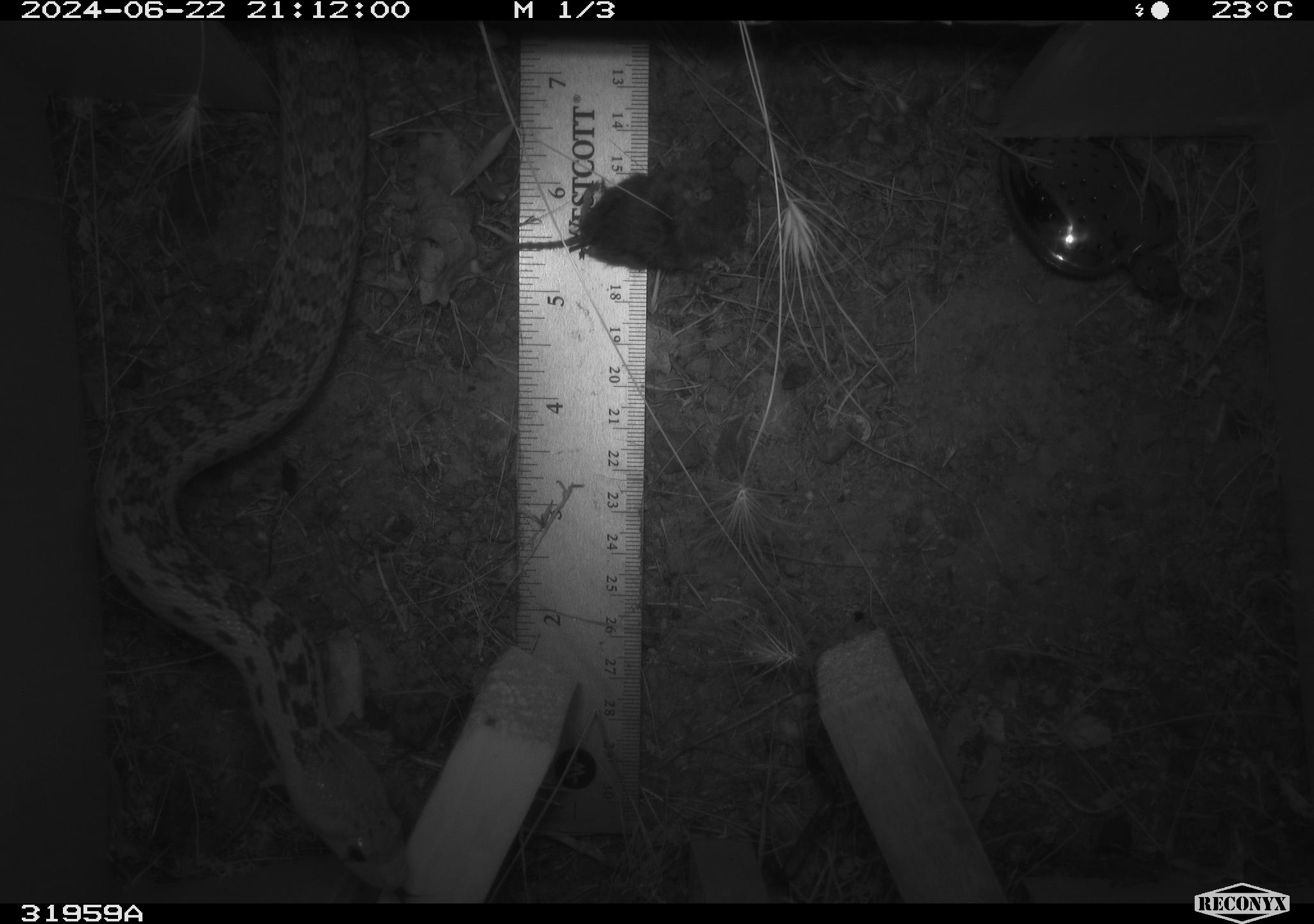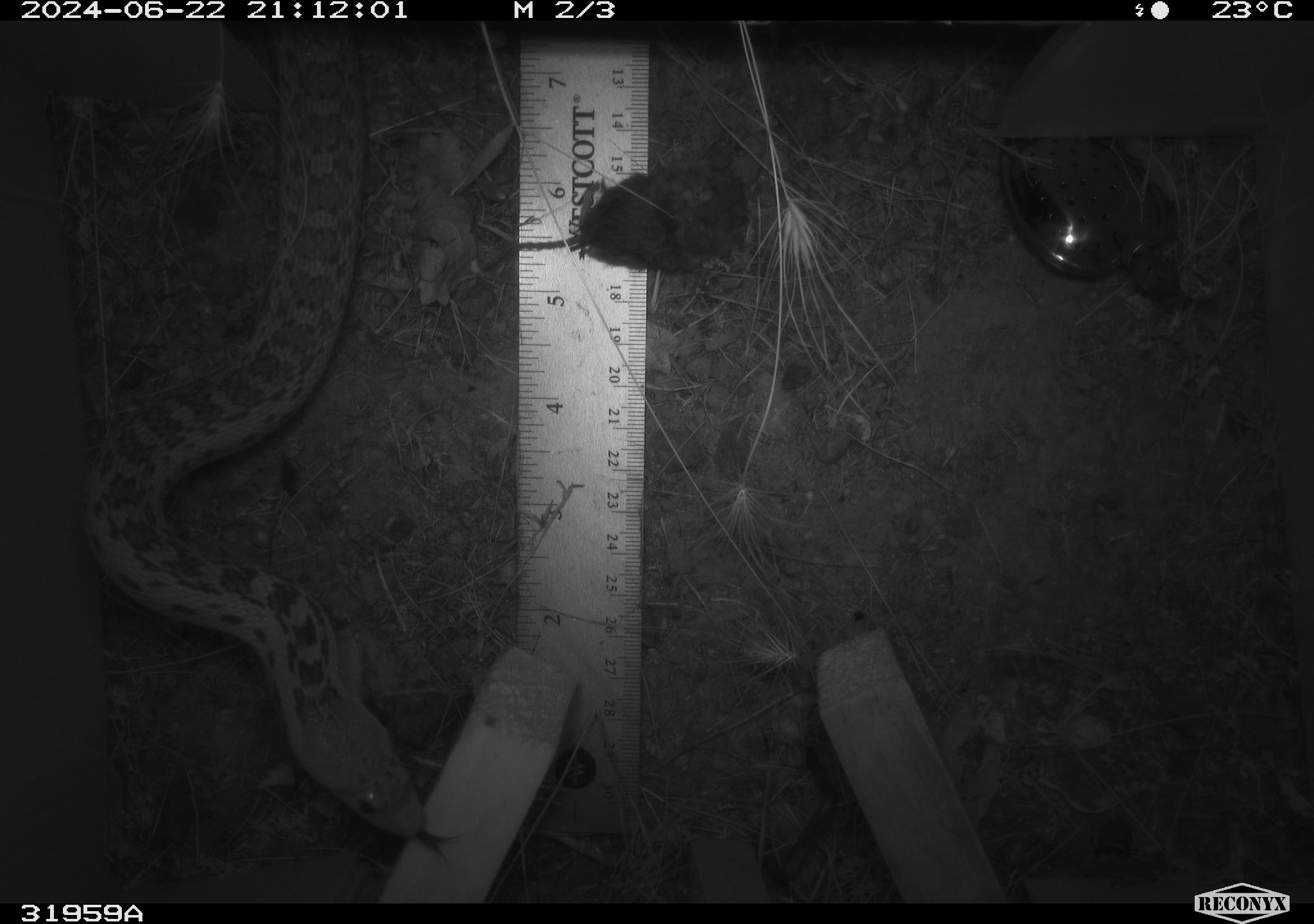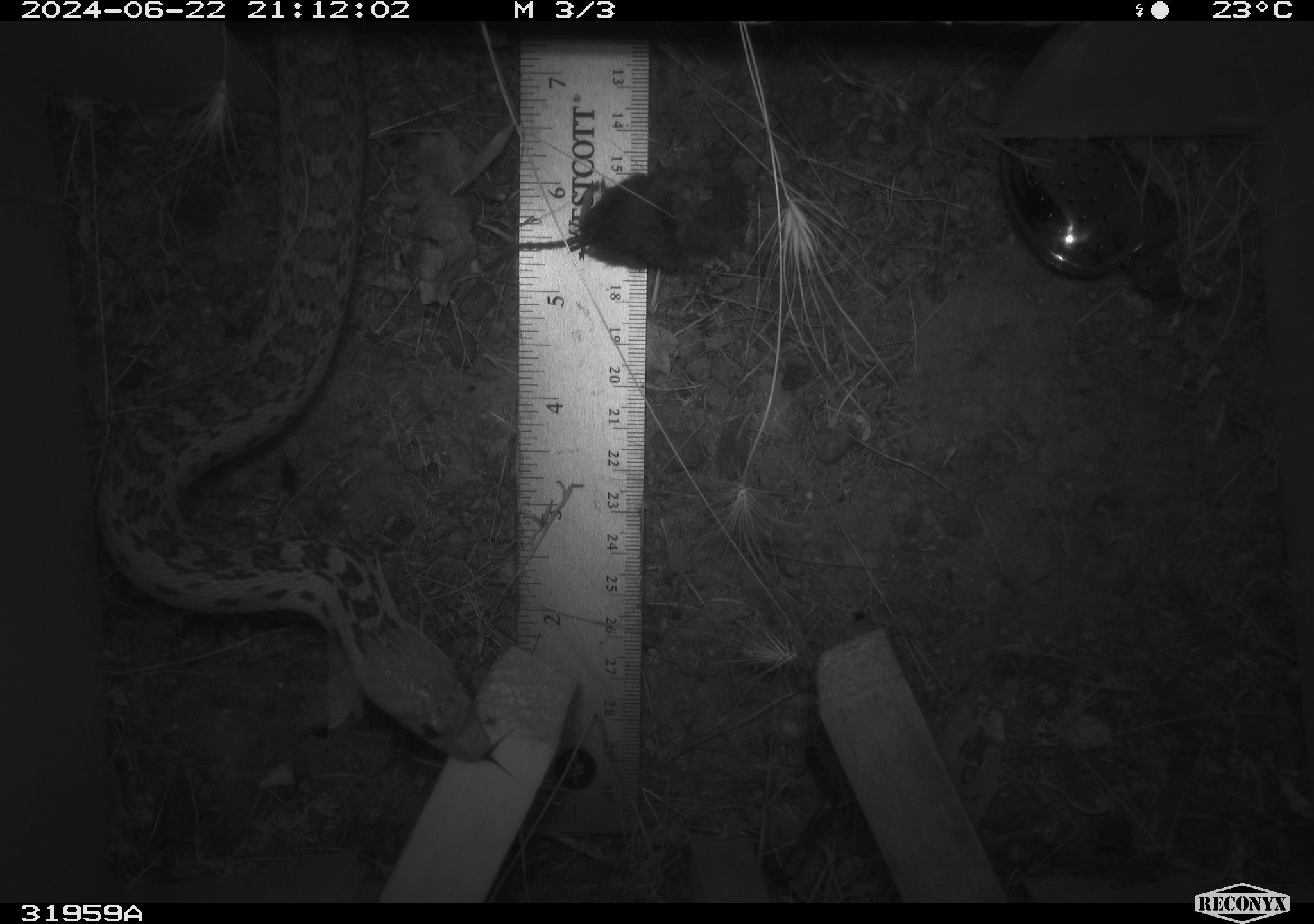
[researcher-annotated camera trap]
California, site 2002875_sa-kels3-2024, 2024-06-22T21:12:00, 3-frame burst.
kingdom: Animalia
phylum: Chordata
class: Reptilia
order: Squamata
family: Colubridae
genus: Pituophis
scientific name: Pituophis catenifer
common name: gophersnake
Gophersnake (Pituophis catenifer).